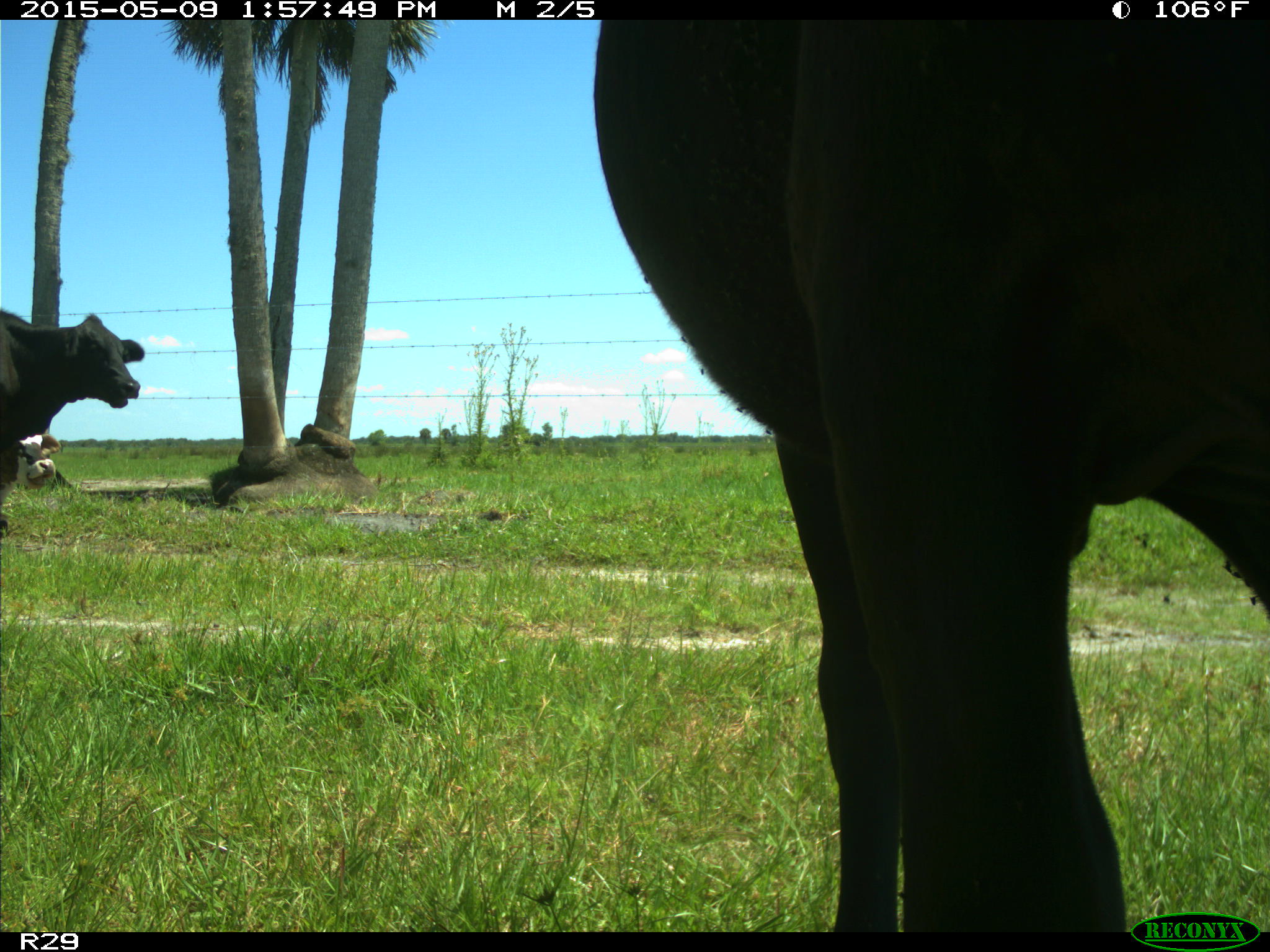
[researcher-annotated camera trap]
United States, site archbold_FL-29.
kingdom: Animalia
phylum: Chordata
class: Mammalia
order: Artiodactyla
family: Bovidae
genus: Bos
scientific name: Bos taurus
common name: domestic cow